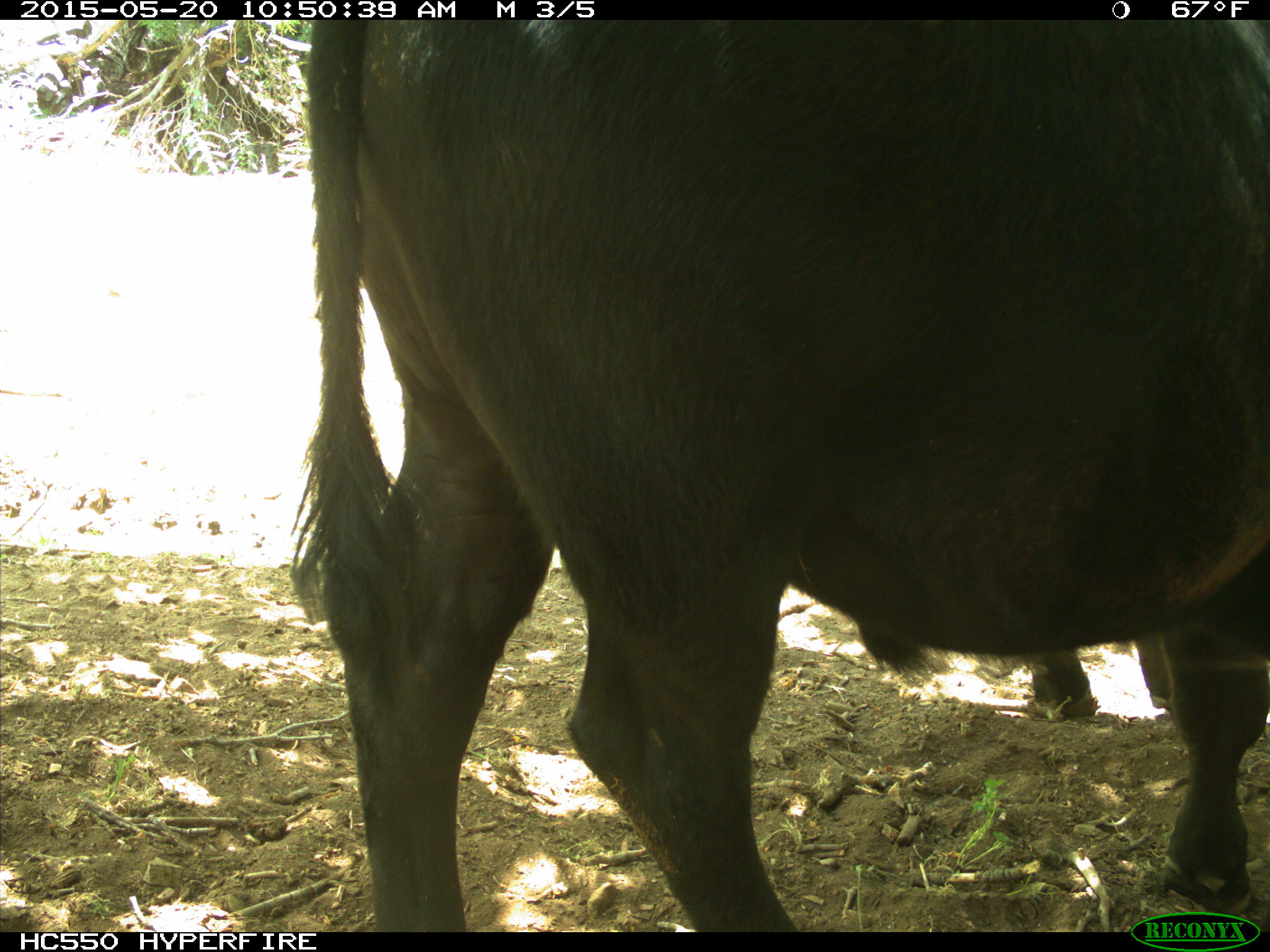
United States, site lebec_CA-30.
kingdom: Animalia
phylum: Chordata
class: Mammalia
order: Artiodactyla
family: Bovidae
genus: Bos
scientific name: Bos taurus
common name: domestic cow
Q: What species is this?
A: Bos taurus (domestic cow).